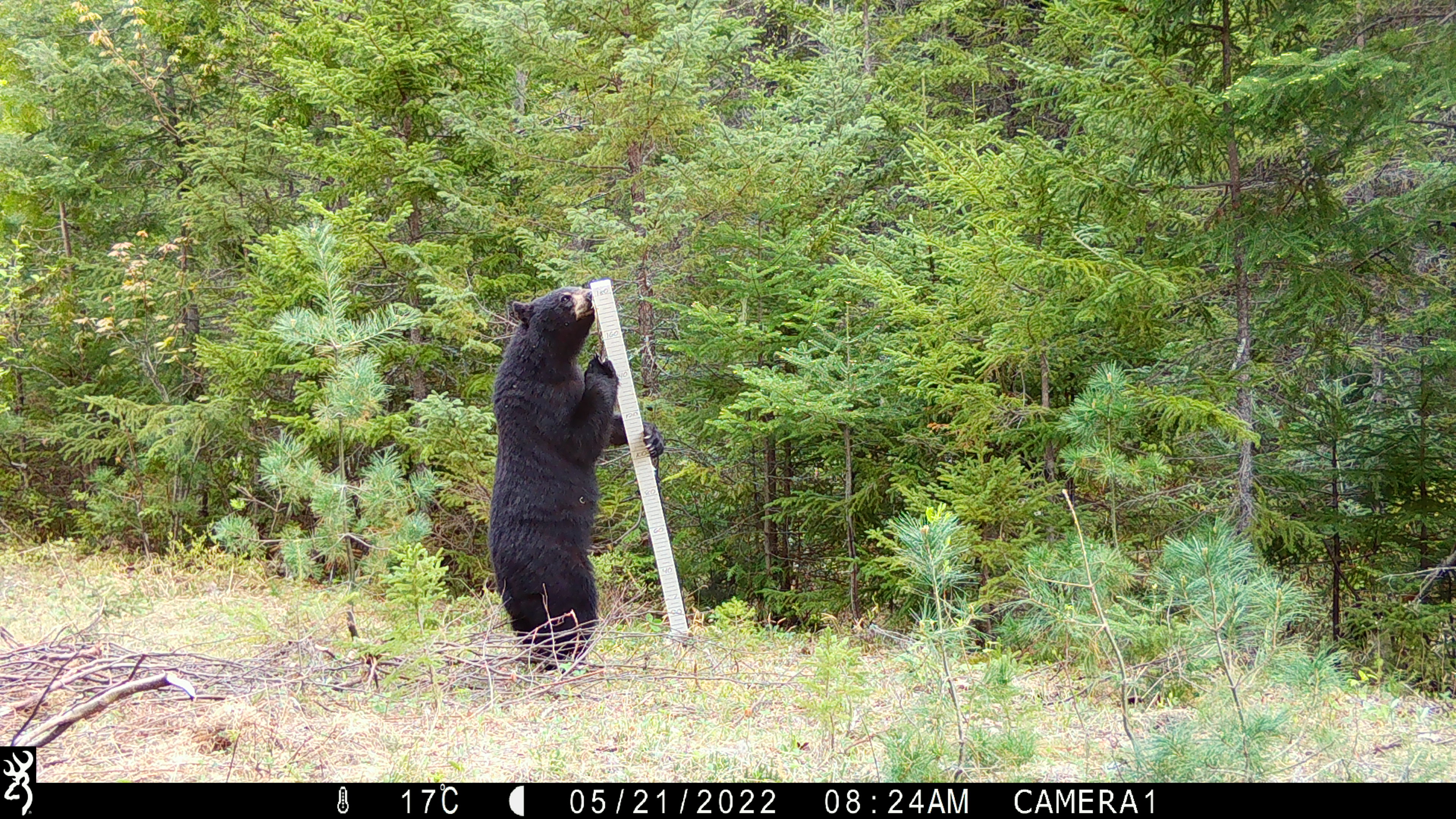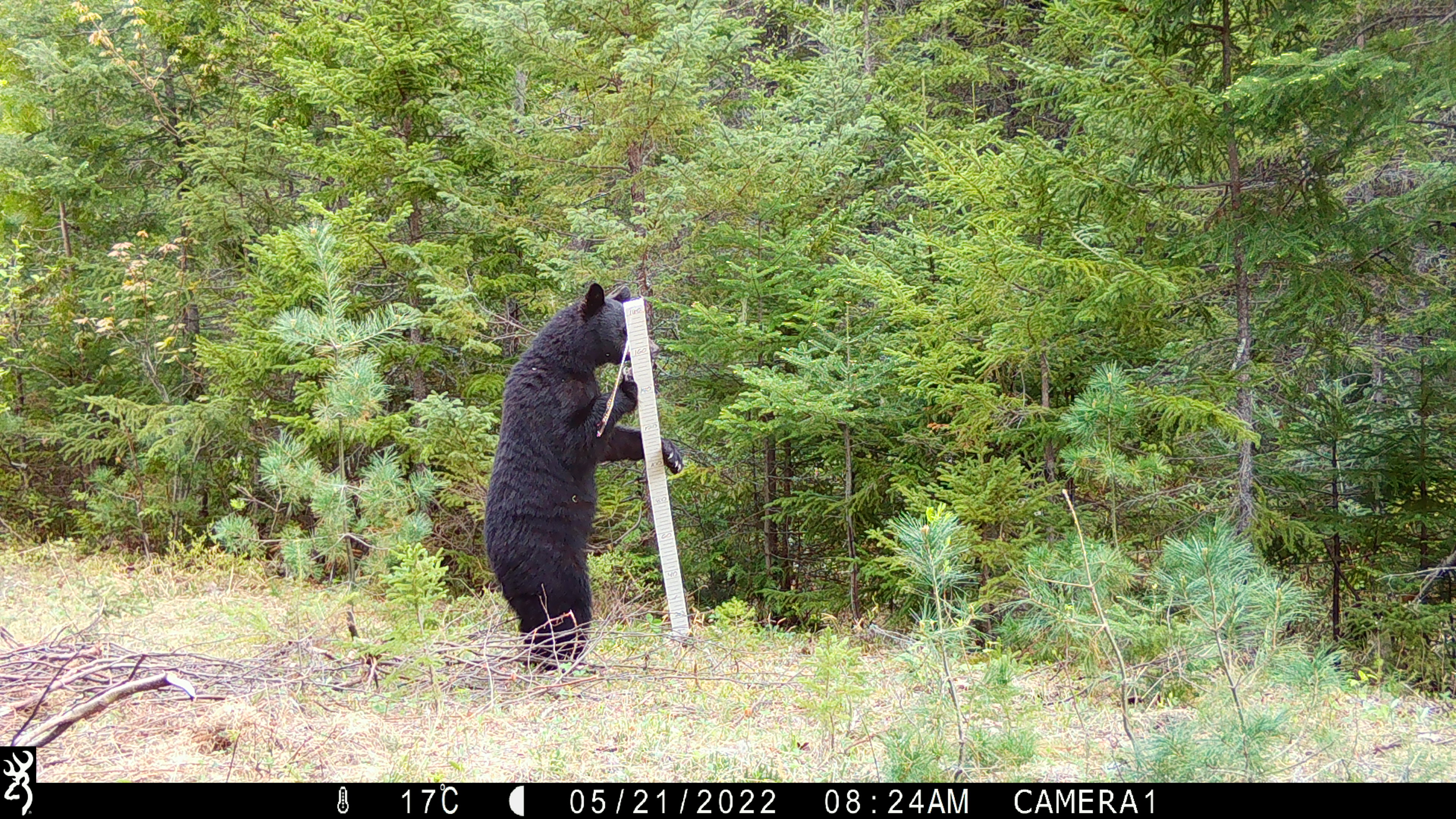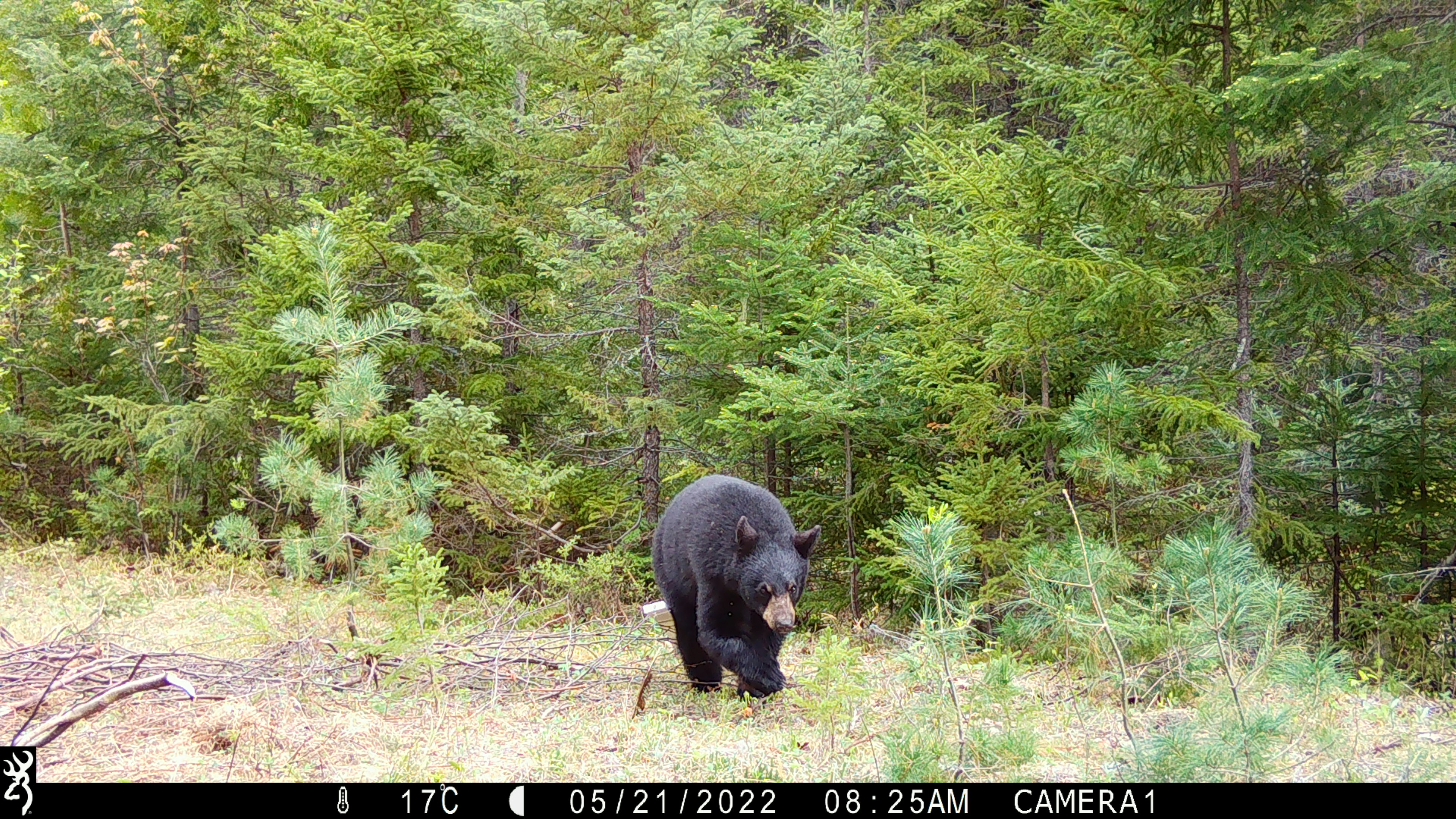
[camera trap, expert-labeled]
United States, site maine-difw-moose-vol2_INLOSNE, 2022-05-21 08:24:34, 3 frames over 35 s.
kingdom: Animalia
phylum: Chordata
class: Mammalia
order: Carnivora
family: Ursidae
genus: Ursus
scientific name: Ursus americanus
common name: black bear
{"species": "black bear (Ursus americanus)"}